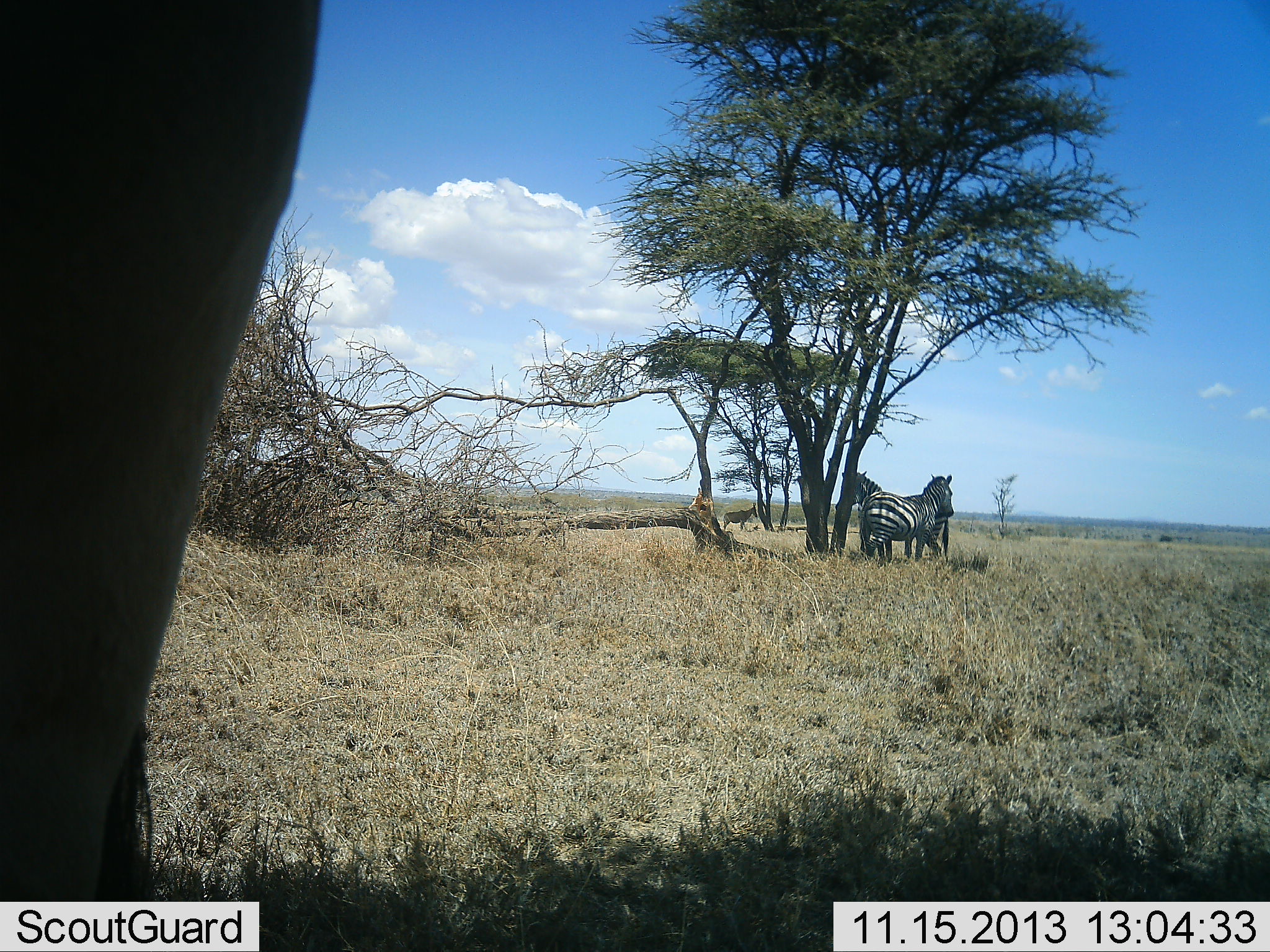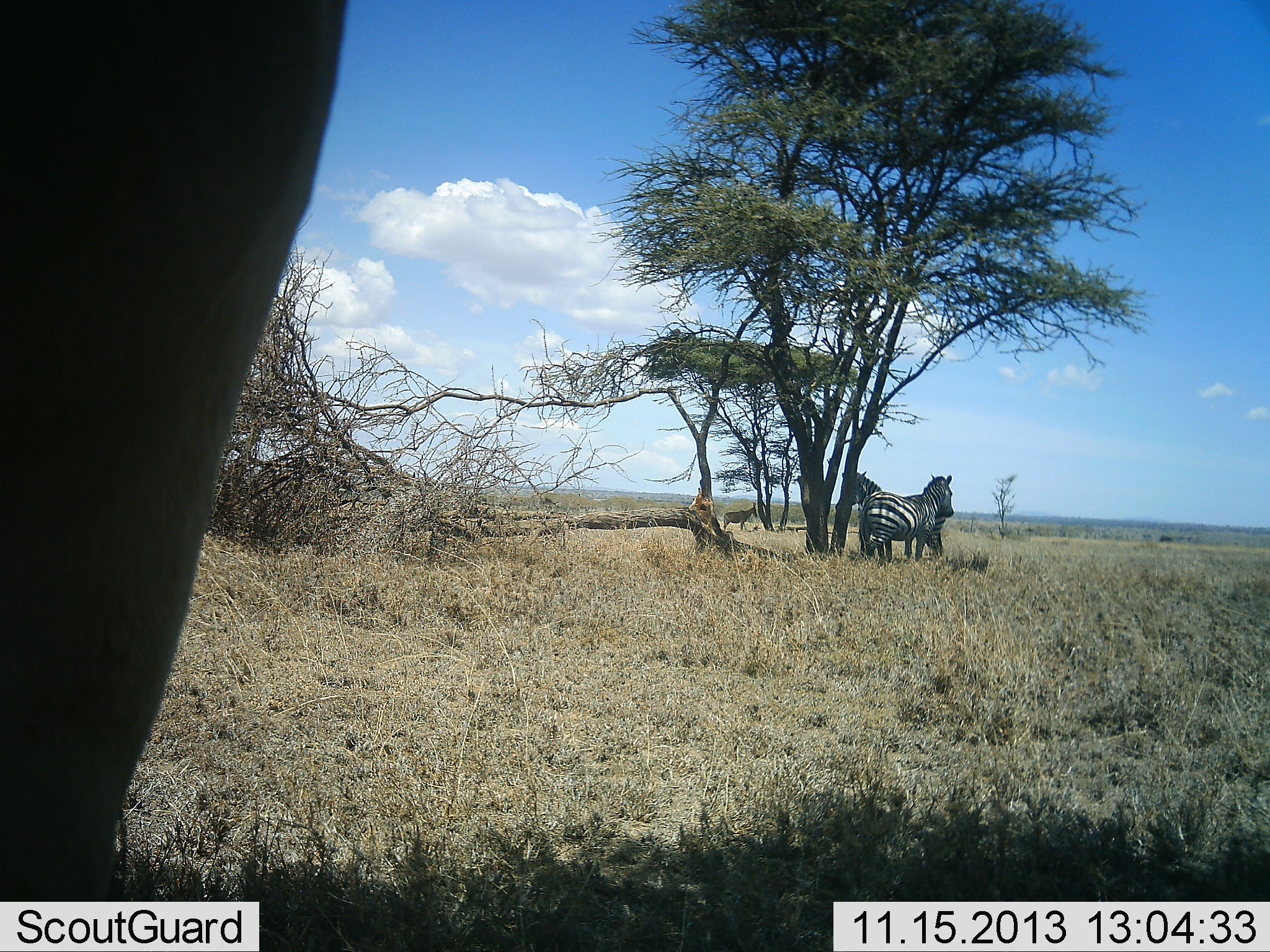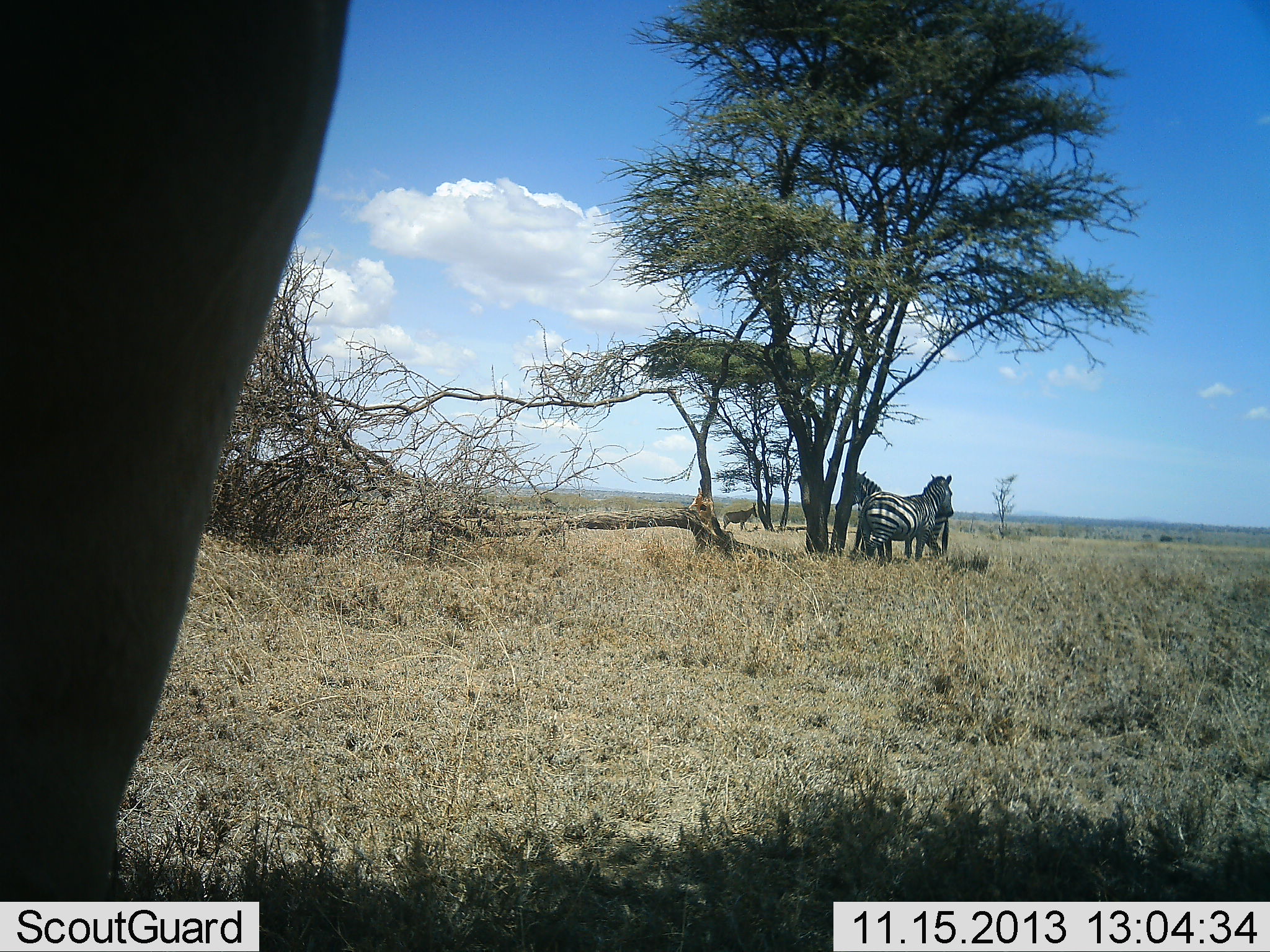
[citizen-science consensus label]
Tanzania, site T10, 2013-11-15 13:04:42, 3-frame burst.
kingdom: Animalia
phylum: Chordata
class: Mammalia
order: Perissodactyla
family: Equidae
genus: Equus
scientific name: Equus quagga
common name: plains zebra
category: zebra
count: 2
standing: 87%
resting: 5%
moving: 5%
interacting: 5%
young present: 0%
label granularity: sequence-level